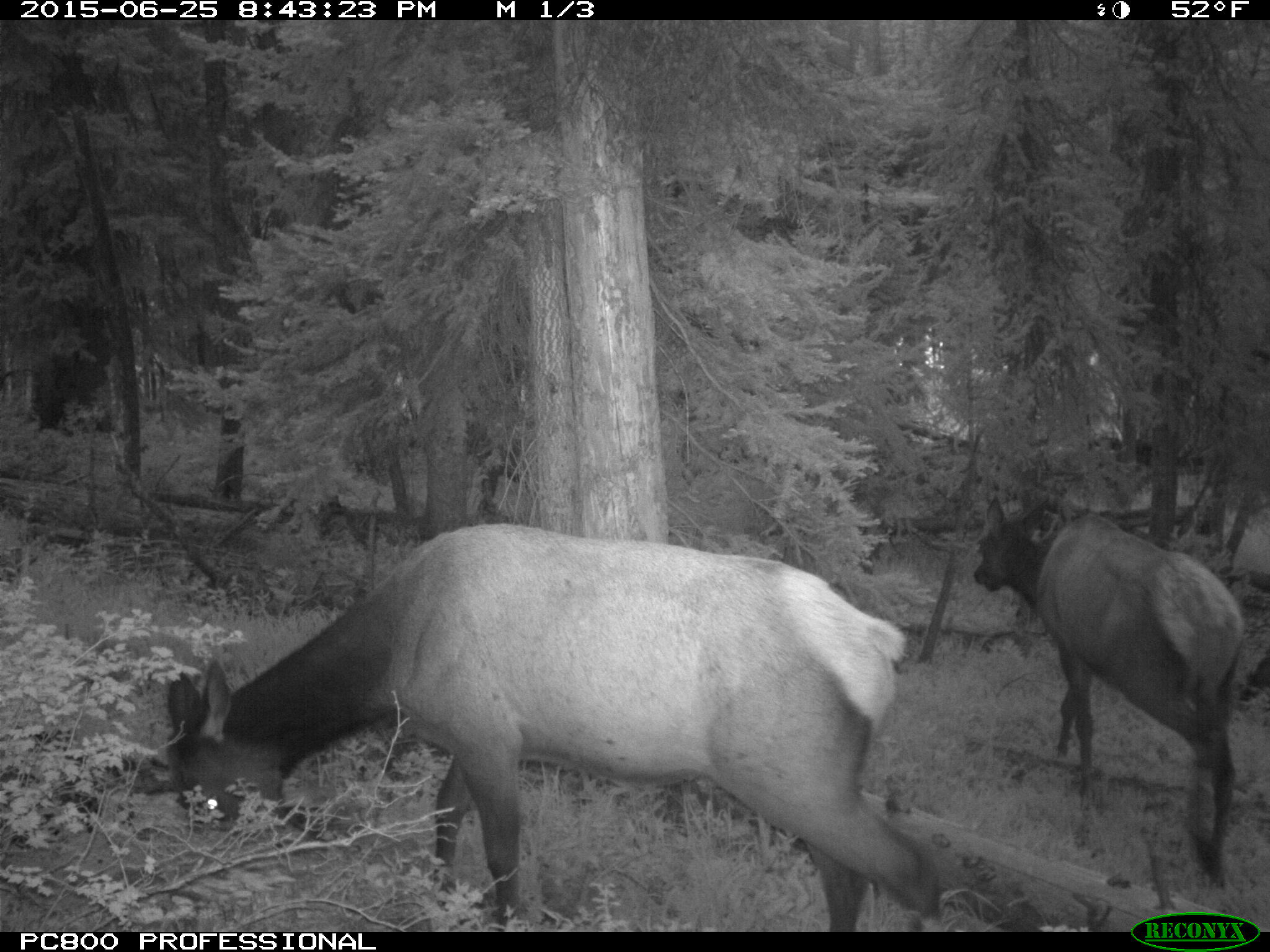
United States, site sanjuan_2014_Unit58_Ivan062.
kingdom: Animalia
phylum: Chordata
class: Mammalia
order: Artiodactyla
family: Cervidae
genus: Cervus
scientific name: Cervus elaphus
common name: red deer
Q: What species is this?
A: Cervus elaphus (red deer).